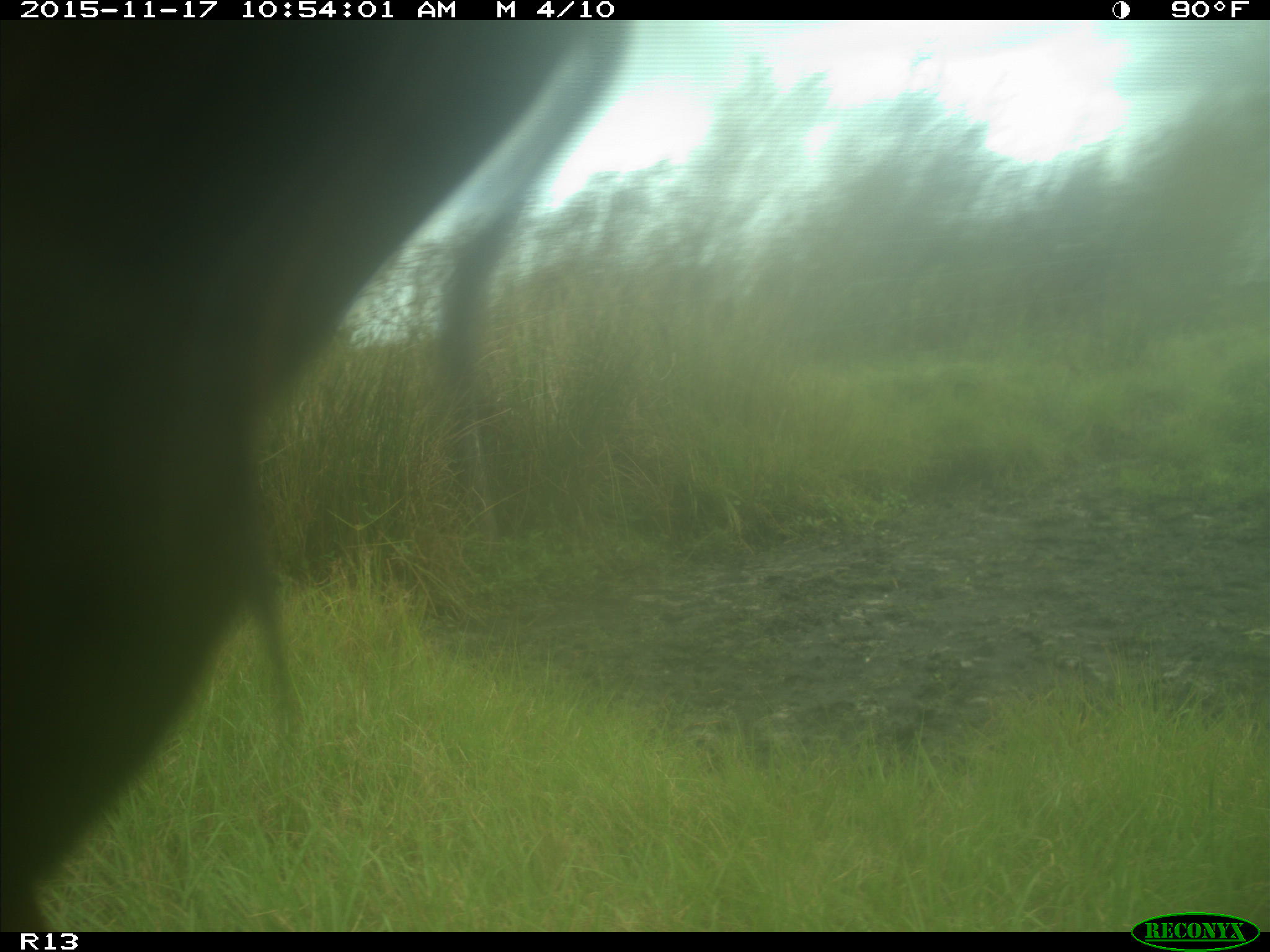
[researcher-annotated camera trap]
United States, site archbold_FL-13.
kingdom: Animalia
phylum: Chordata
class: Mammalia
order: Artiodactyla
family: Bovidae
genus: Bos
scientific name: Bos taurus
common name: domestic cow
Bos taurus (domestic cow).